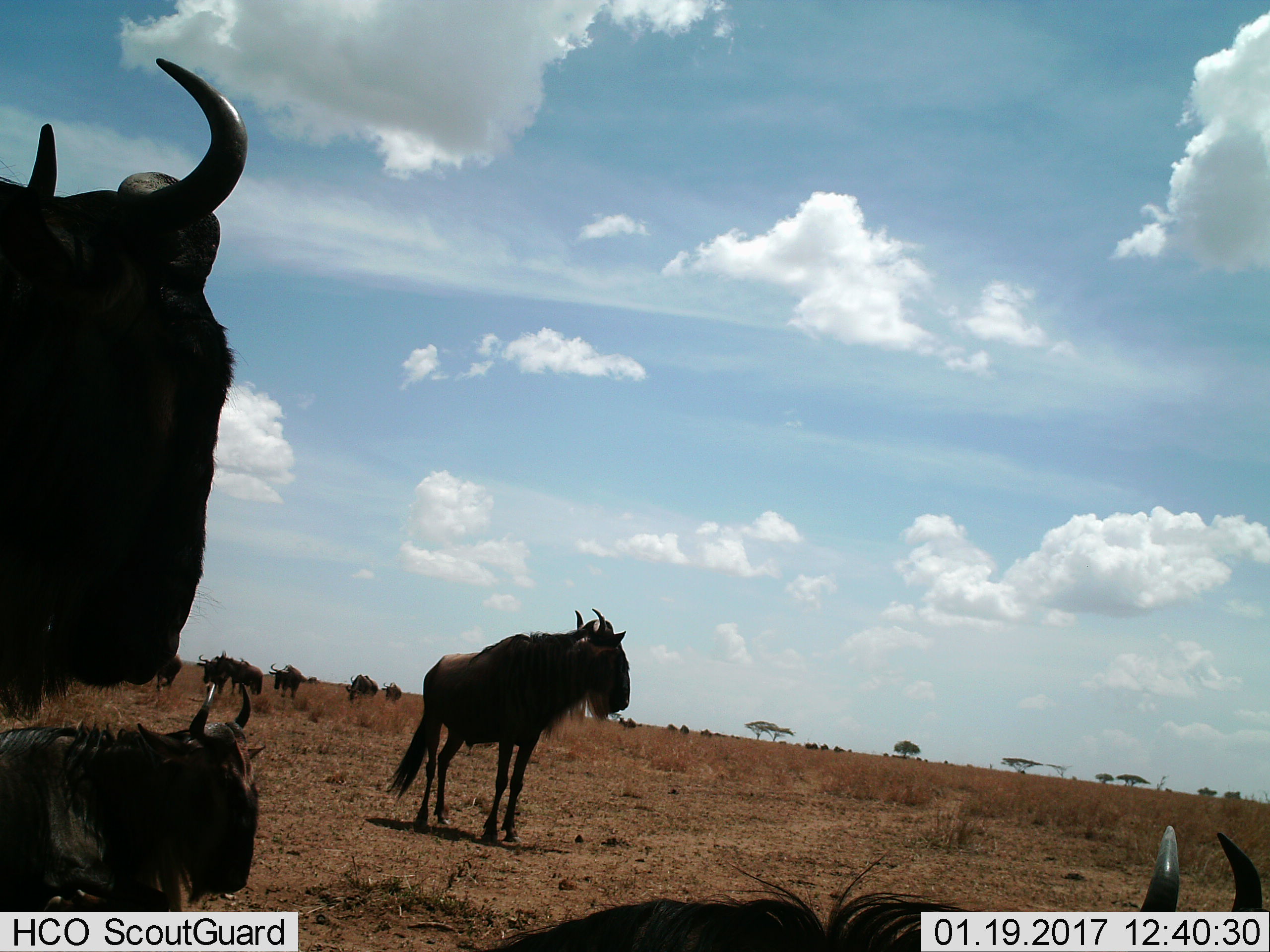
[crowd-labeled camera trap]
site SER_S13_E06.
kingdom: Animalia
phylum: Chordata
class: Mammalia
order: Artiodactyla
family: Bovidae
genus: Connochaetes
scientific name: Connochaetes taurinus taurinus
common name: blue wildebeest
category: wildebeestblue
Wildebeestblue (blue wildebeest) (Connochaetes taurinus taurinus), count 10. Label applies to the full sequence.